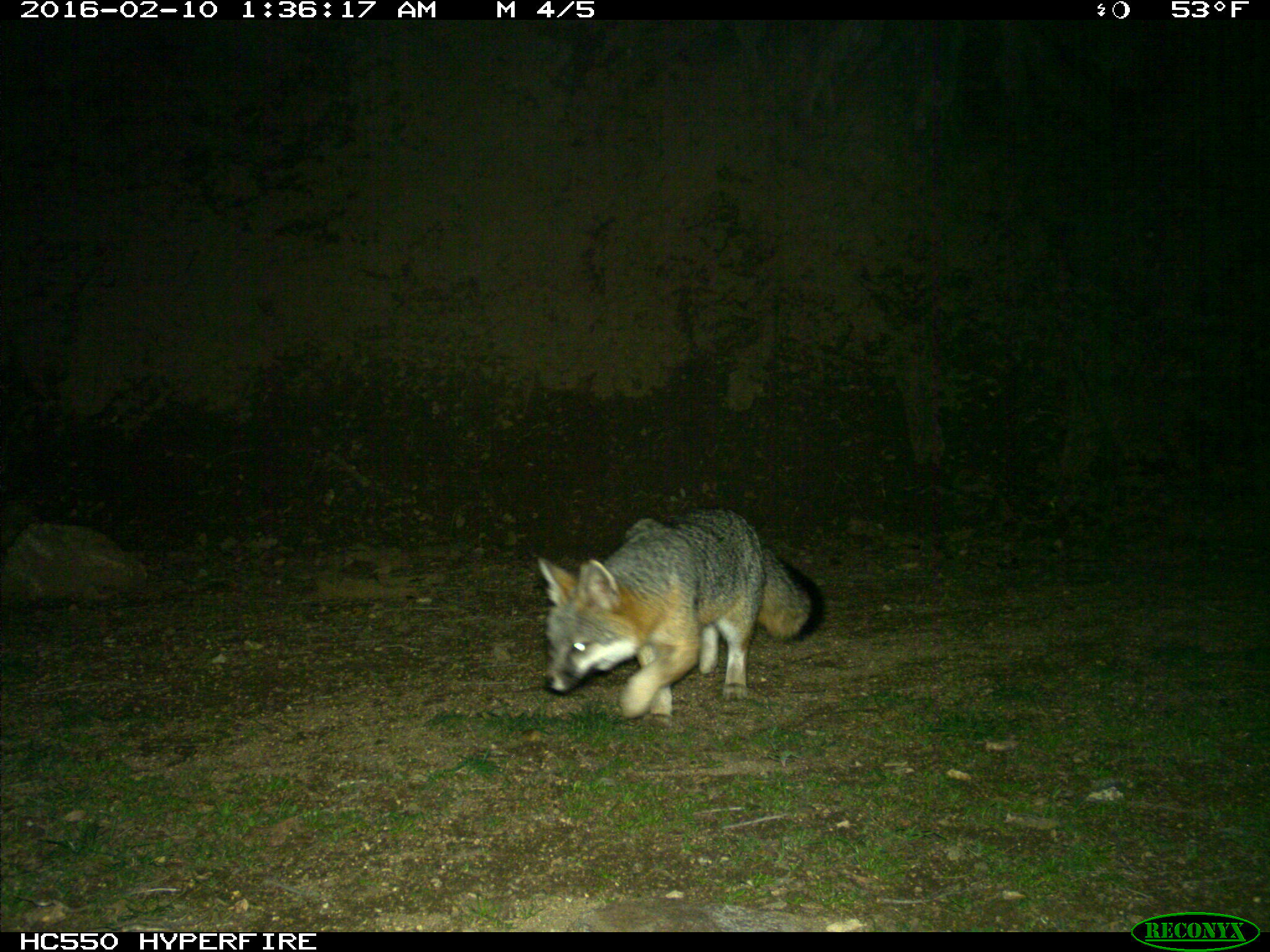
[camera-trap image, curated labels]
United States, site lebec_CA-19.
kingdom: Animalia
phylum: Chordata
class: Mammalia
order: Carnivora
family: Canidae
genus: Urocyon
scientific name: Urocyon cinereoargenteus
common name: gray fox